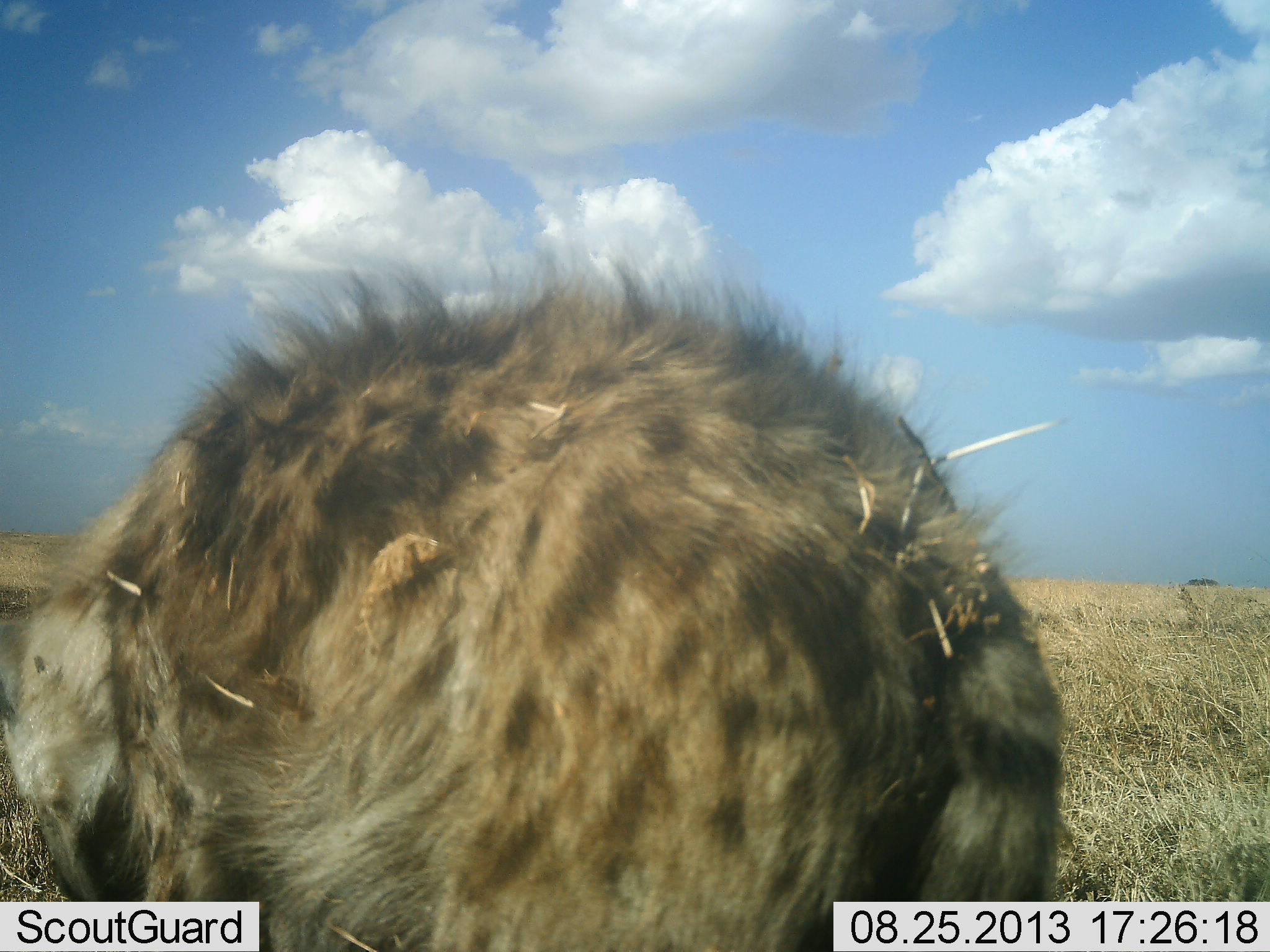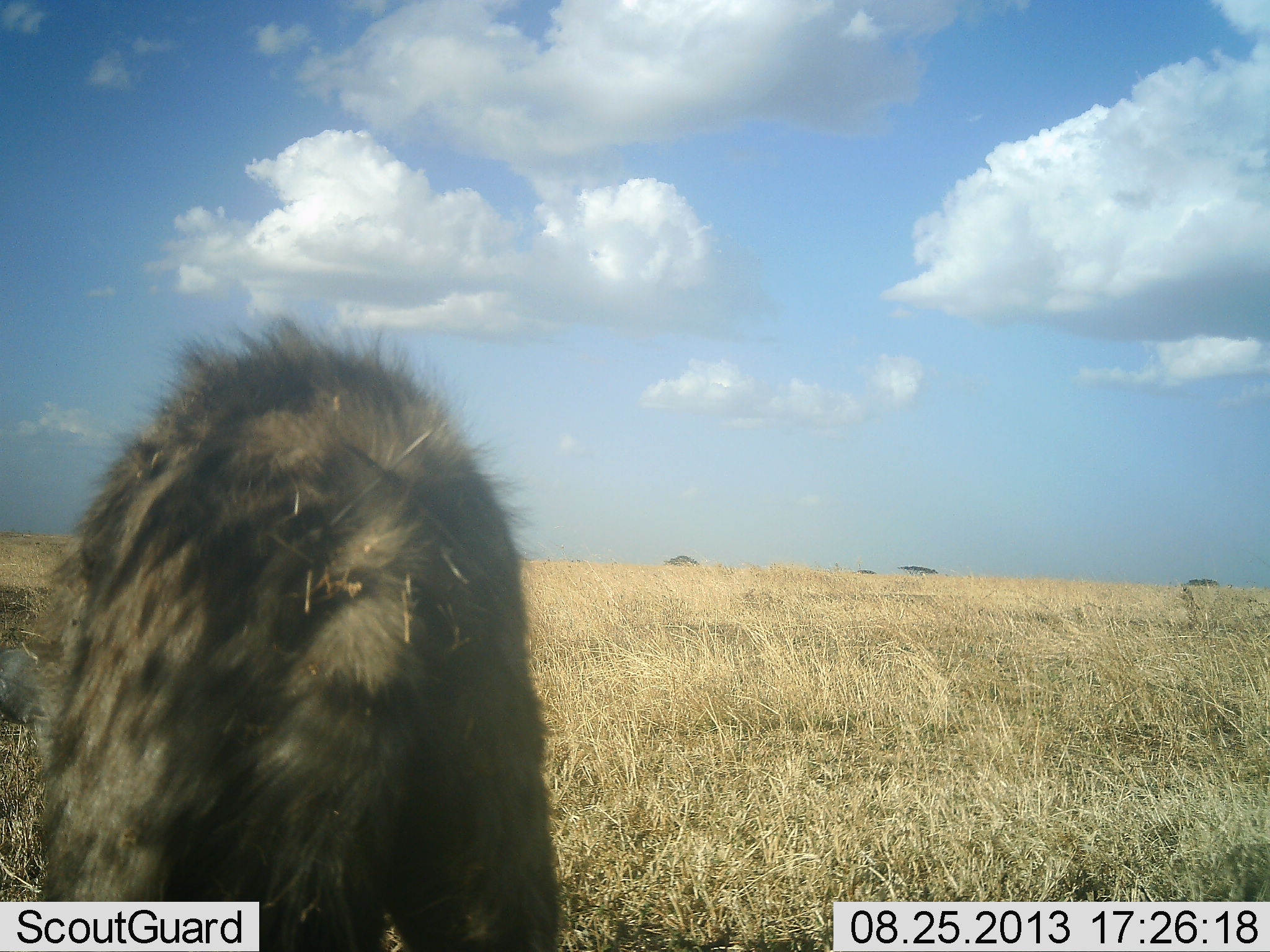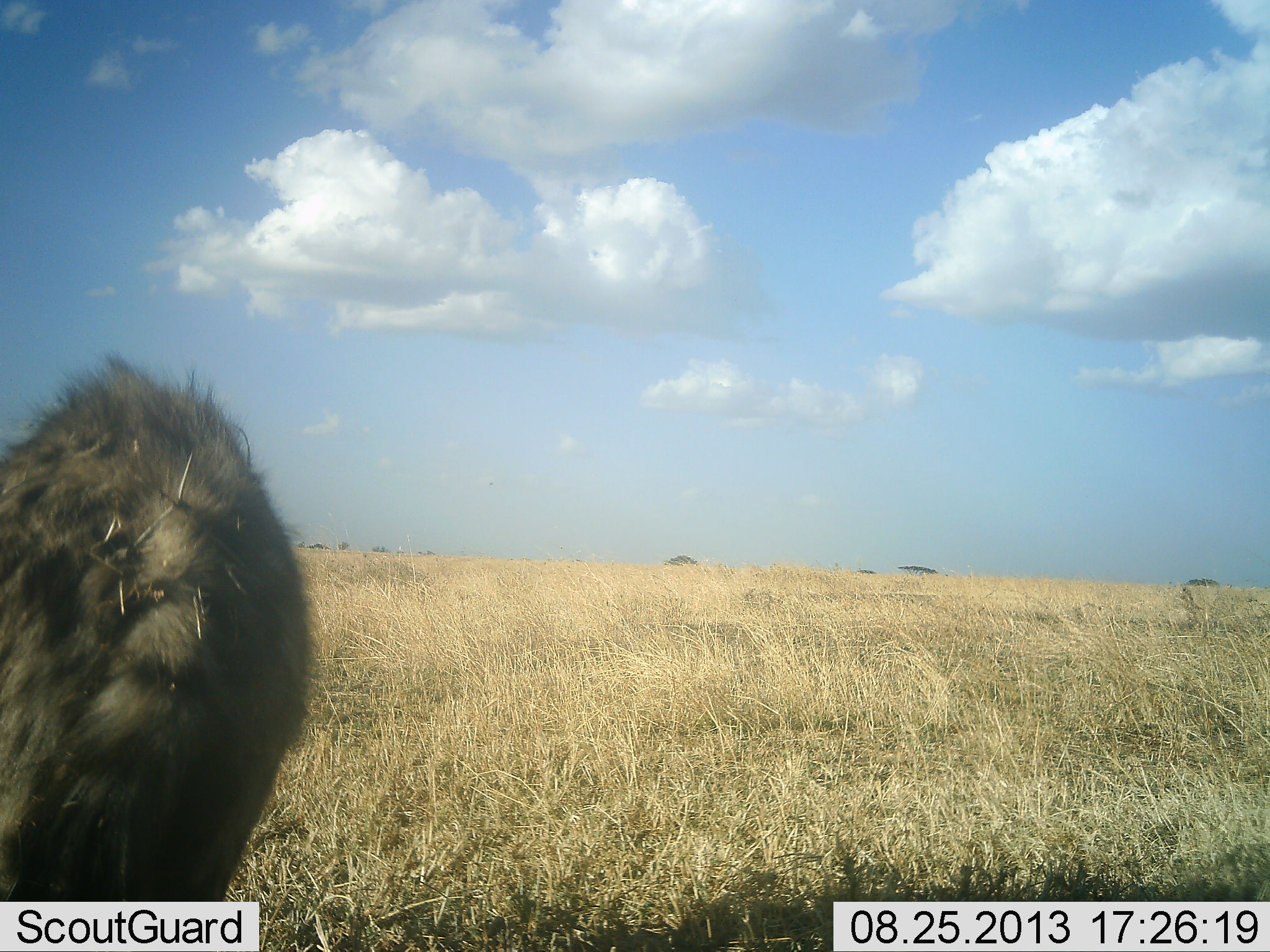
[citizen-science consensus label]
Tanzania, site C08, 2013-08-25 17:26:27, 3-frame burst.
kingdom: Animalia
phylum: Chordata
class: Mammalia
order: Carnivora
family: Hyaenidae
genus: Crocuta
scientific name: Crocuta crocuta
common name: spotted hyena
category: hyenaspotted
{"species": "hyenaspotted (spotted hyena) (Crocuta crocuta)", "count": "1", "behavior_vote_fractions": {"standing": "30%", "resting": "0%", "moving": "70%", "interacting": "0%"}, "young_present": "0%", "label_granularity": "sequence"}